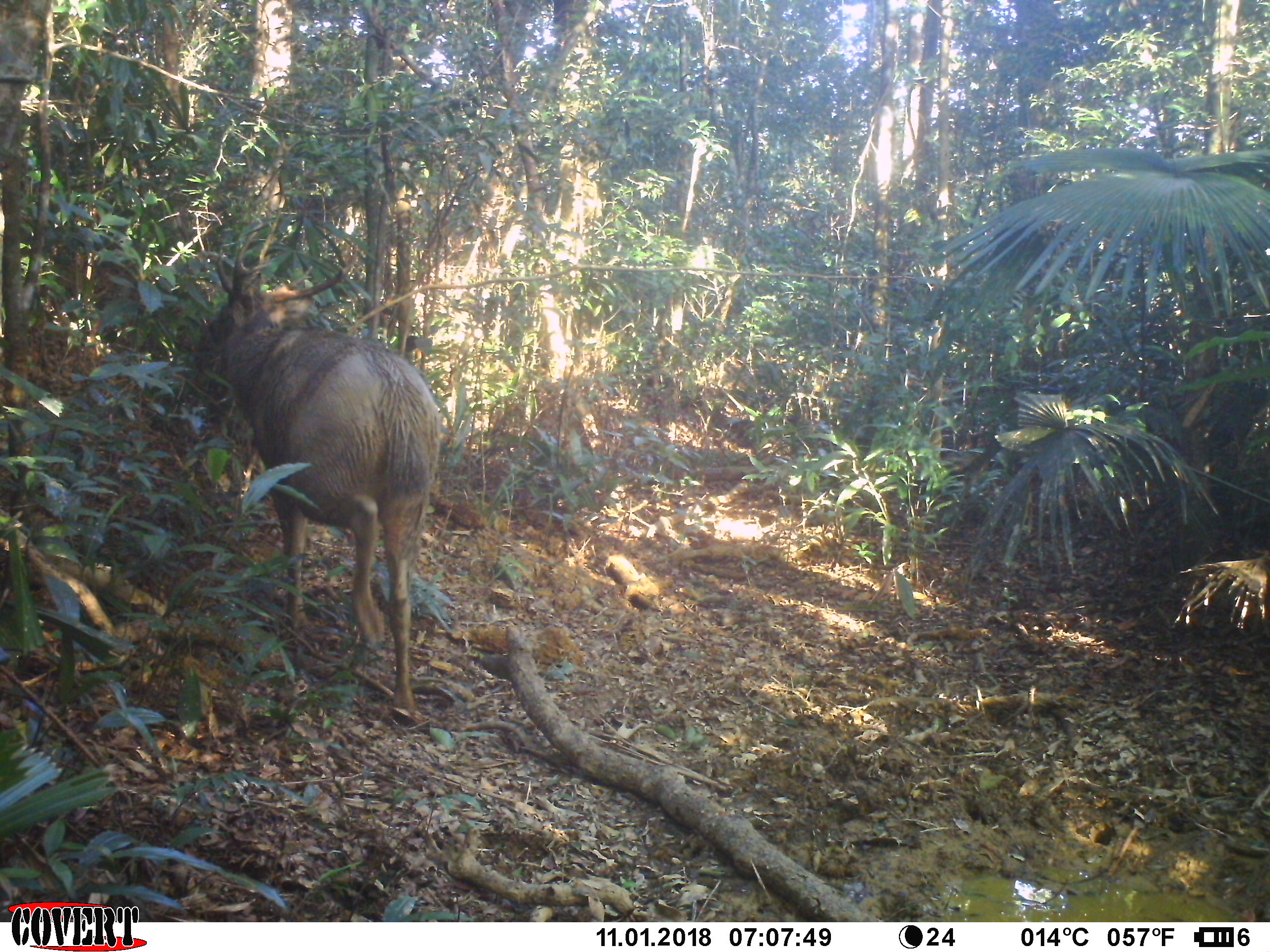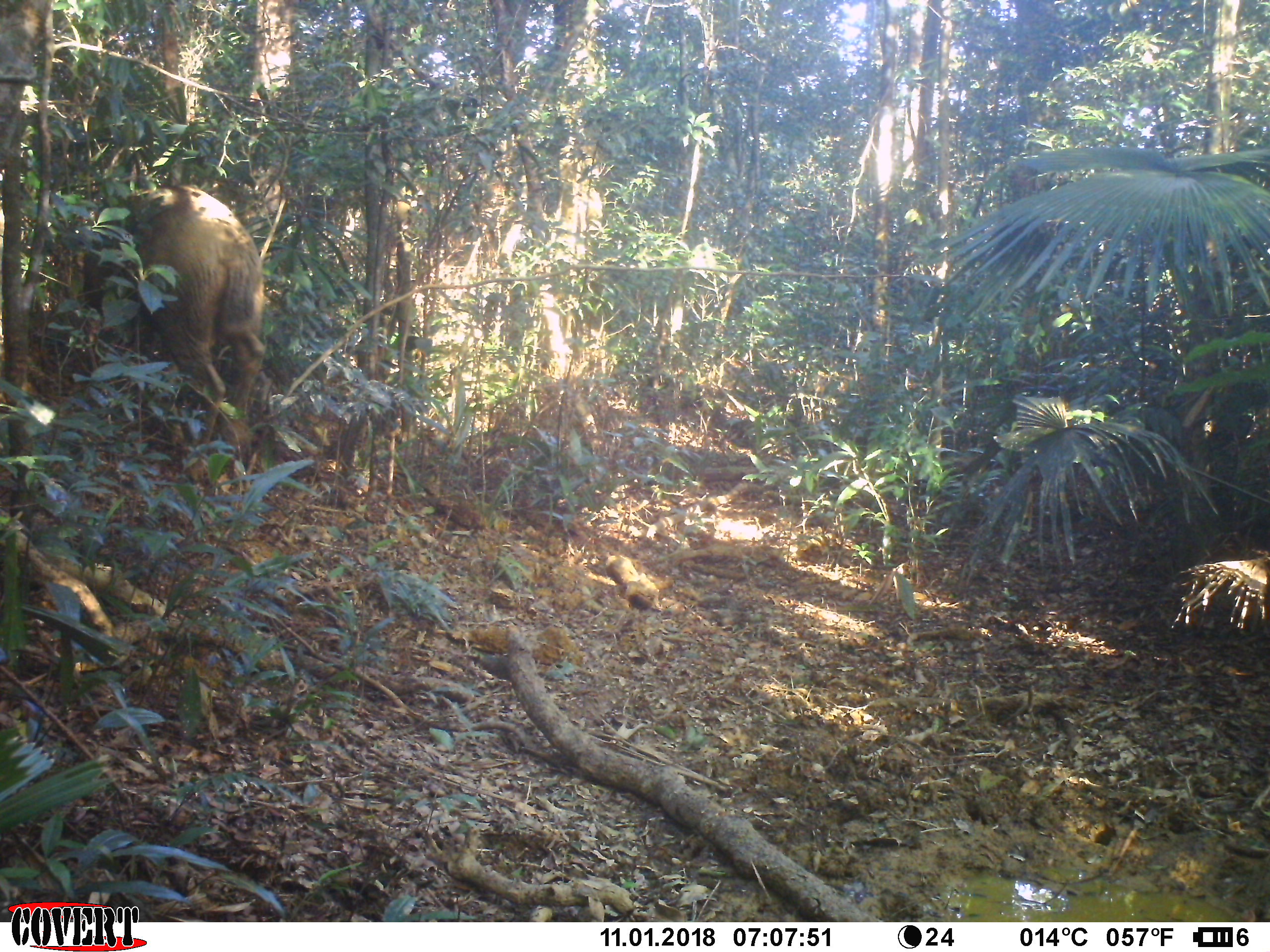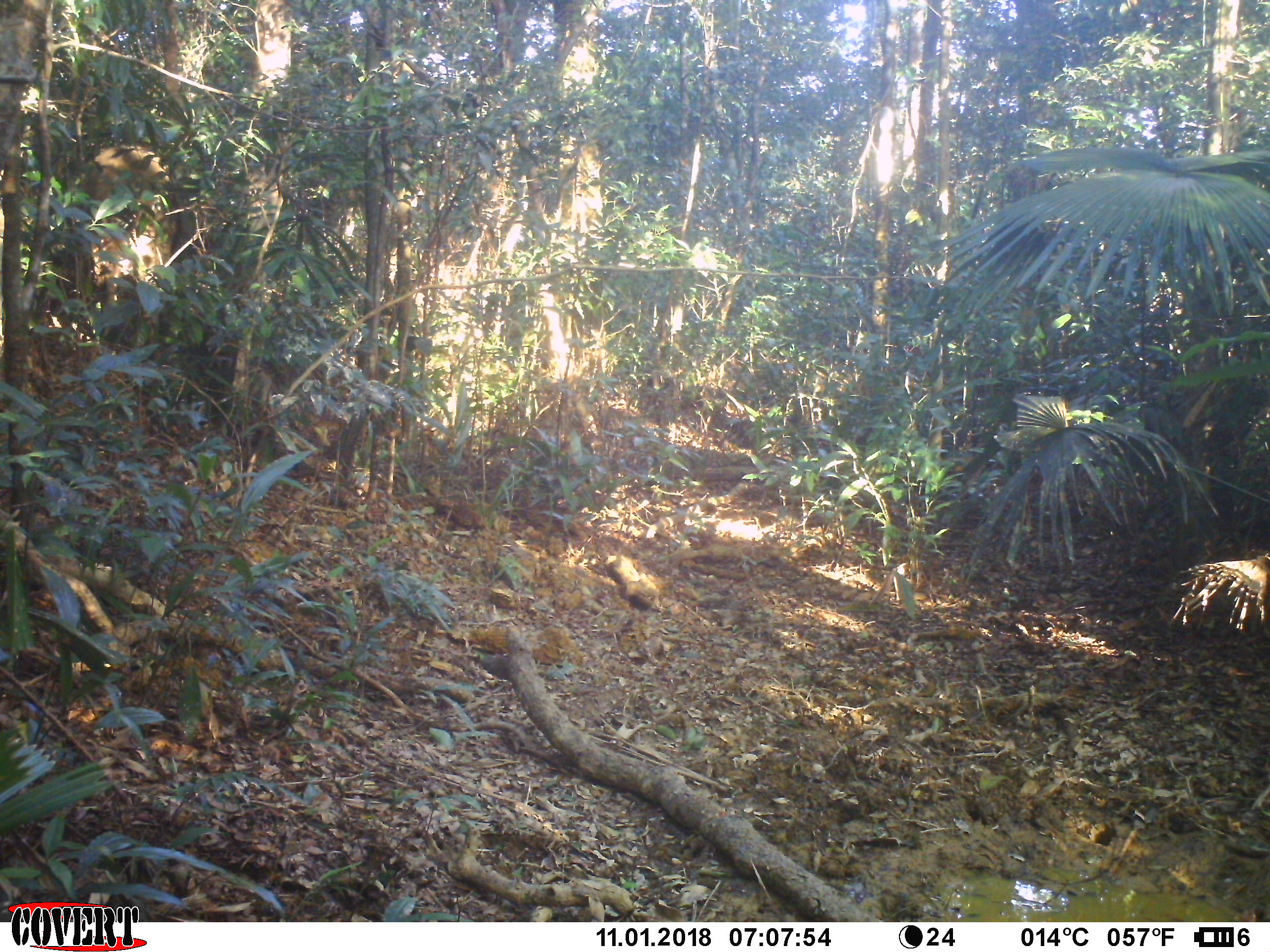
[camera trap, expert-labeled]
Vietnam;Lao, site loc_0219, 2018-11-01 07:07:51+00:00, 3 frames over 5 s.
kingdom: Animalia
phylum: Chordata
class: Mammalia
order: Artiodactyla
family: Cervidae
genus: Rusa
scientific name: Rusa unicolor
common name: sambar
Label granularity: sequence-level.